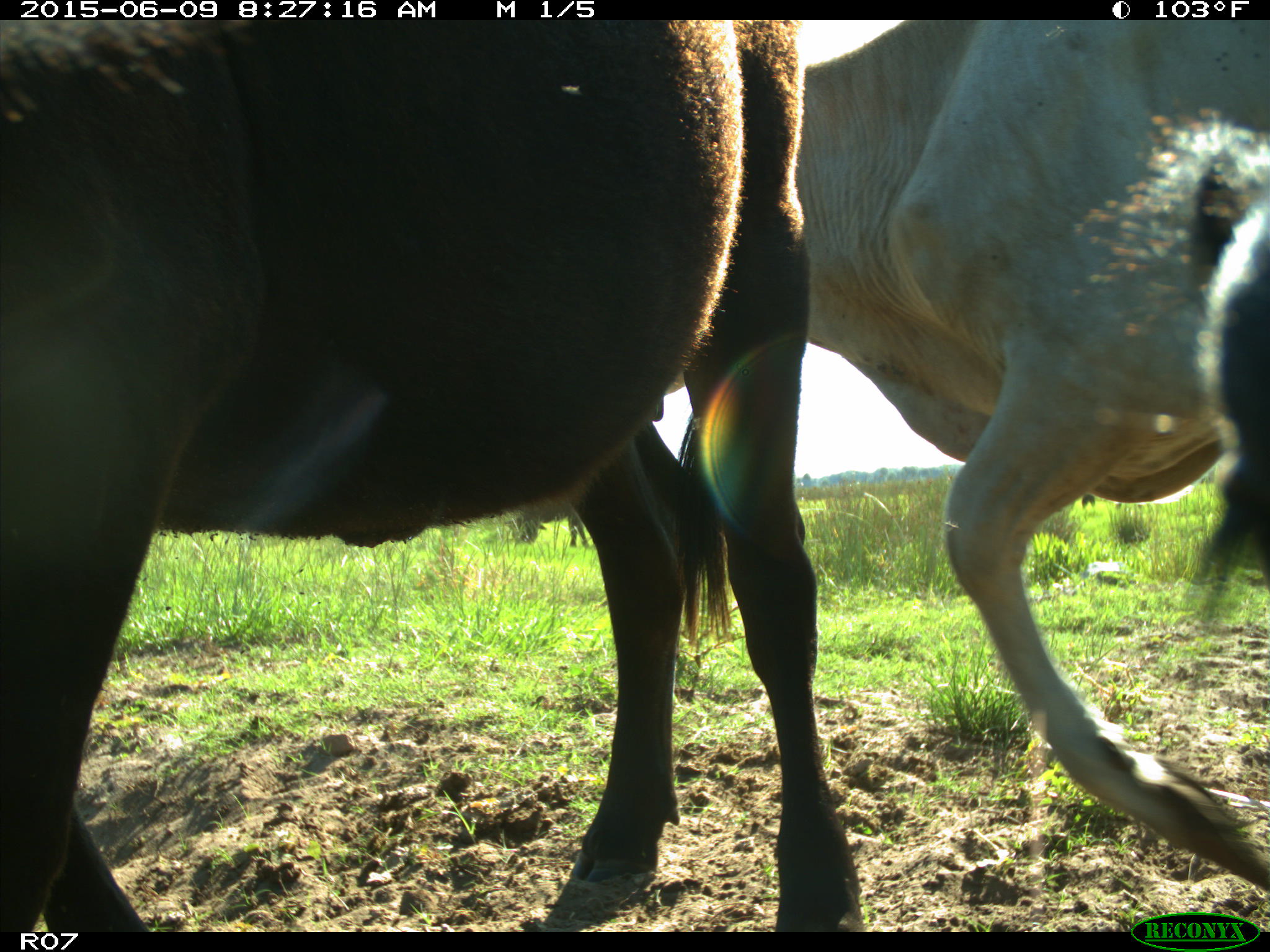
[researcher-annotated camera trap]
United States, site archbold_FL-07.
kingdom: Animalia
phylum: Chordata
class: Mammalia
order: Artiodactyla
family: Bovidae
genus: Bos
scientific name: Bos taurus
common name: domestic cow